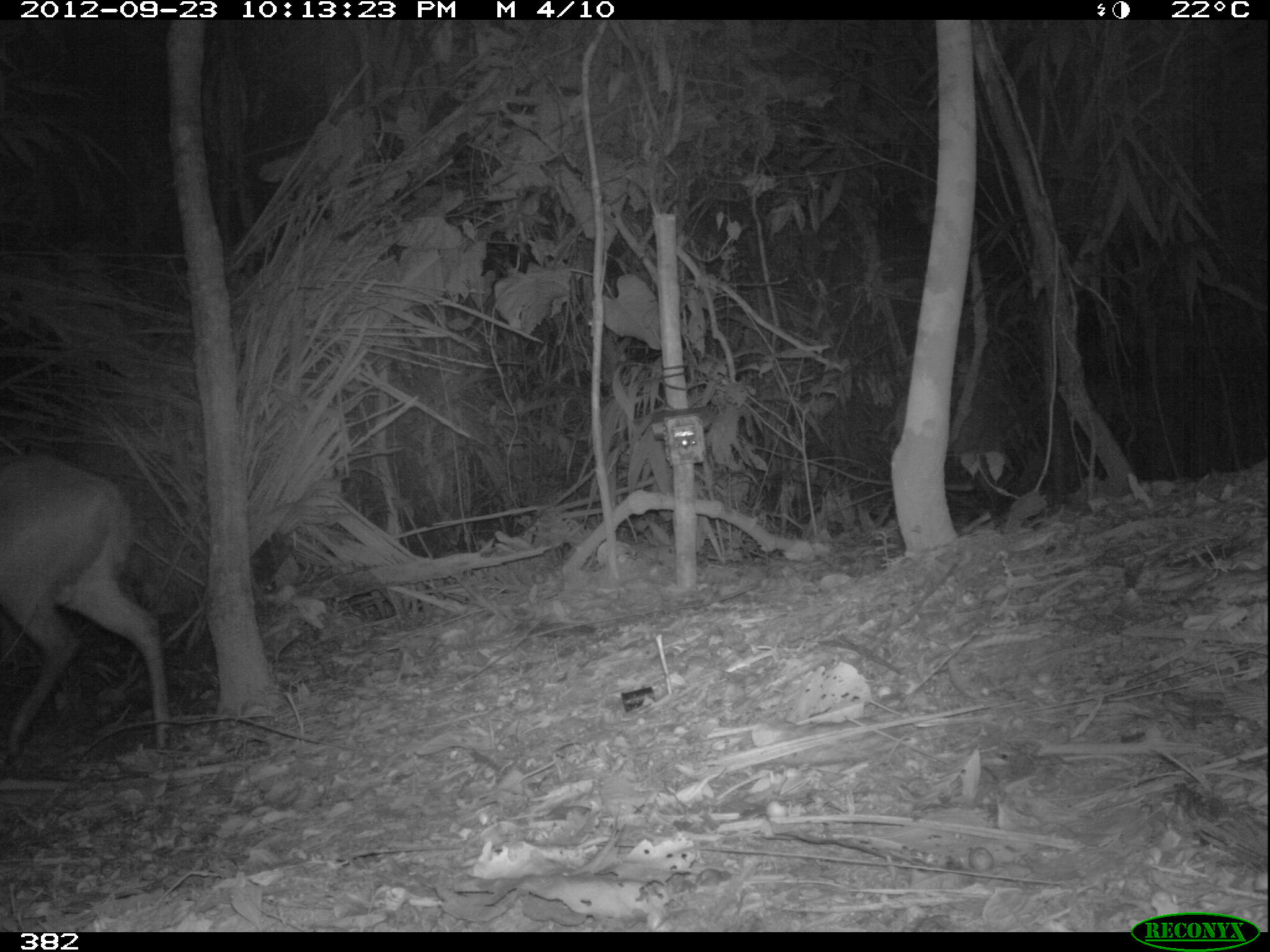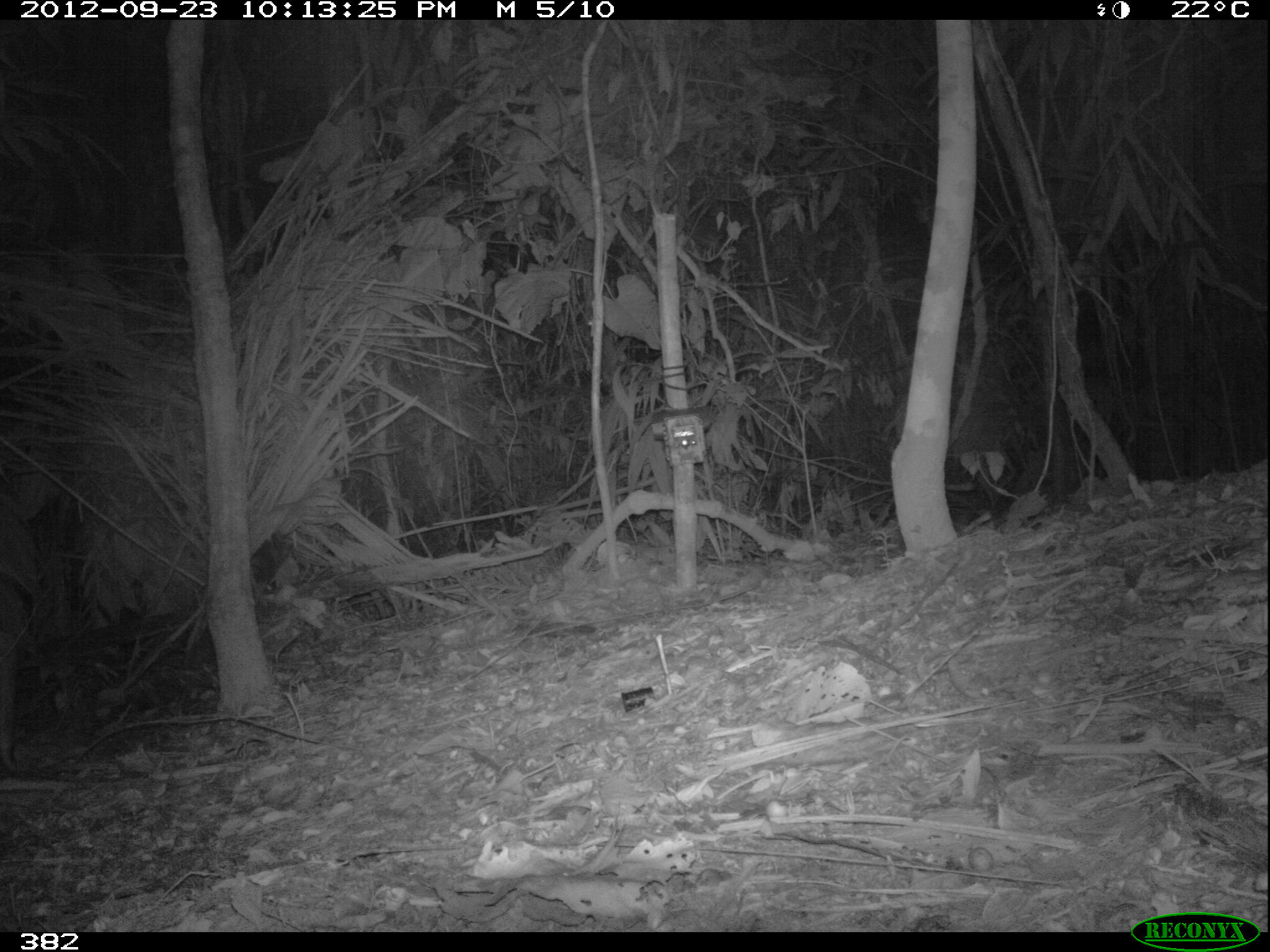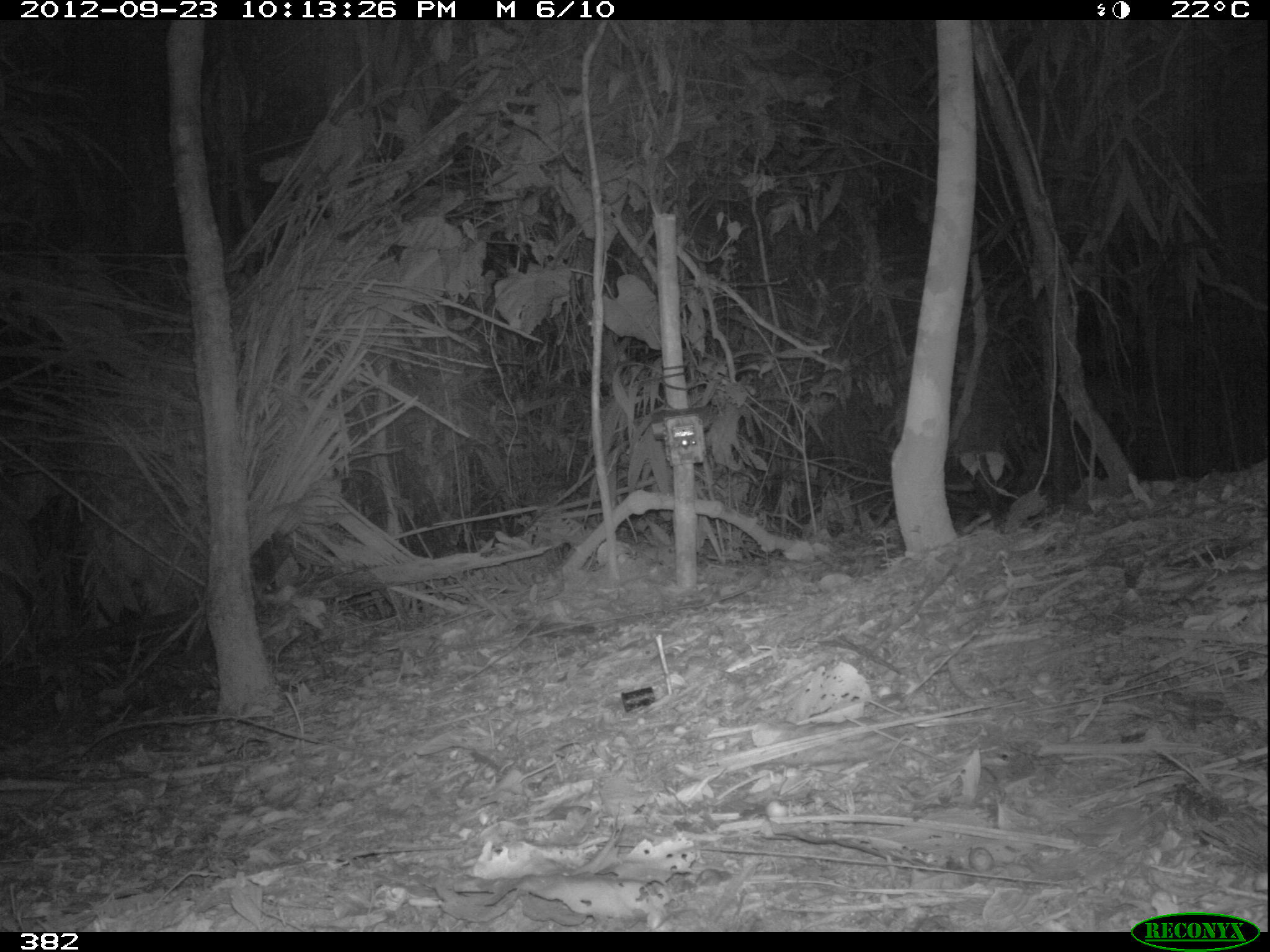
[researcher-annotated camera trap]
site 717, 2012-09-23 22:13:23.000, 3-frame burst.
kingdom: Animalia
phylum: Chordata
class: Mammalia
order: Artiodactyla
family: Cervidae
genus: Mazama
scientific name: Mazama americana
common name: red brocket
Mazama americana (red brocket).